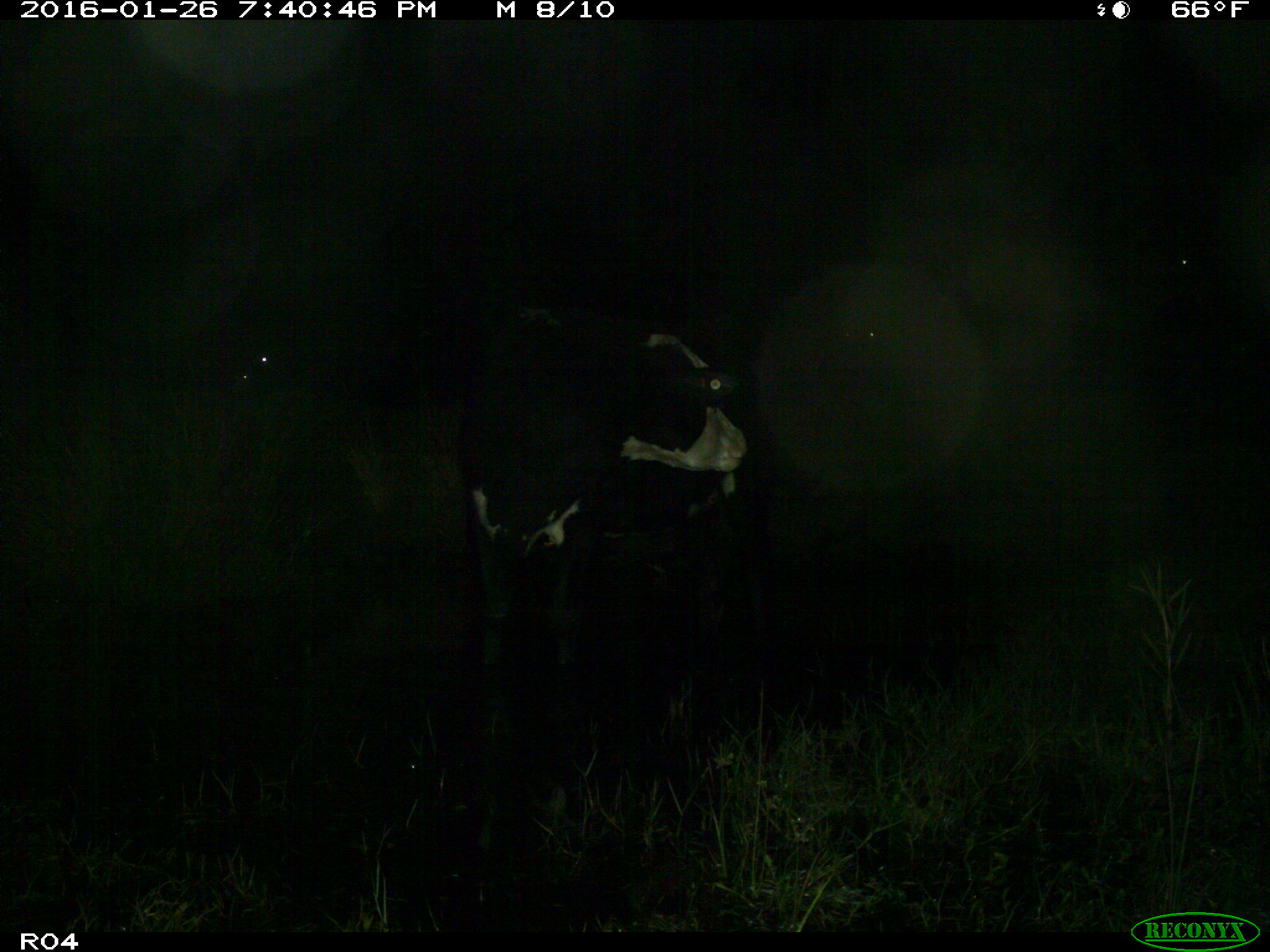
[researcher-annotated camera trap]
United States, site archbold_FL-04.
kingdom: Animalia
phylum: Chordata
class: Mammalia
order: Artiodactyla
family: Bovidae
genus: Bos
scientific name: Bos taurus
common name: domestic cow